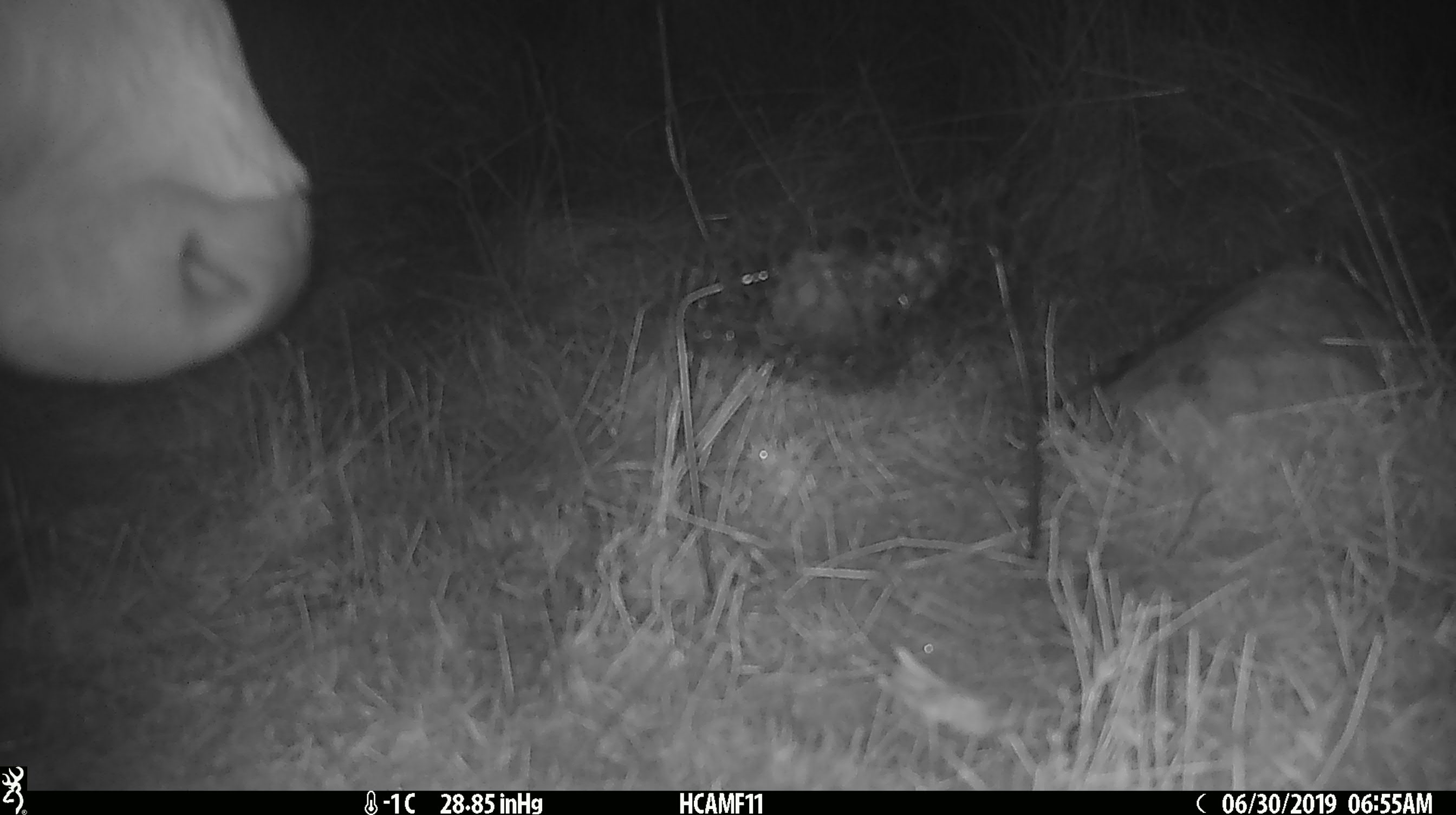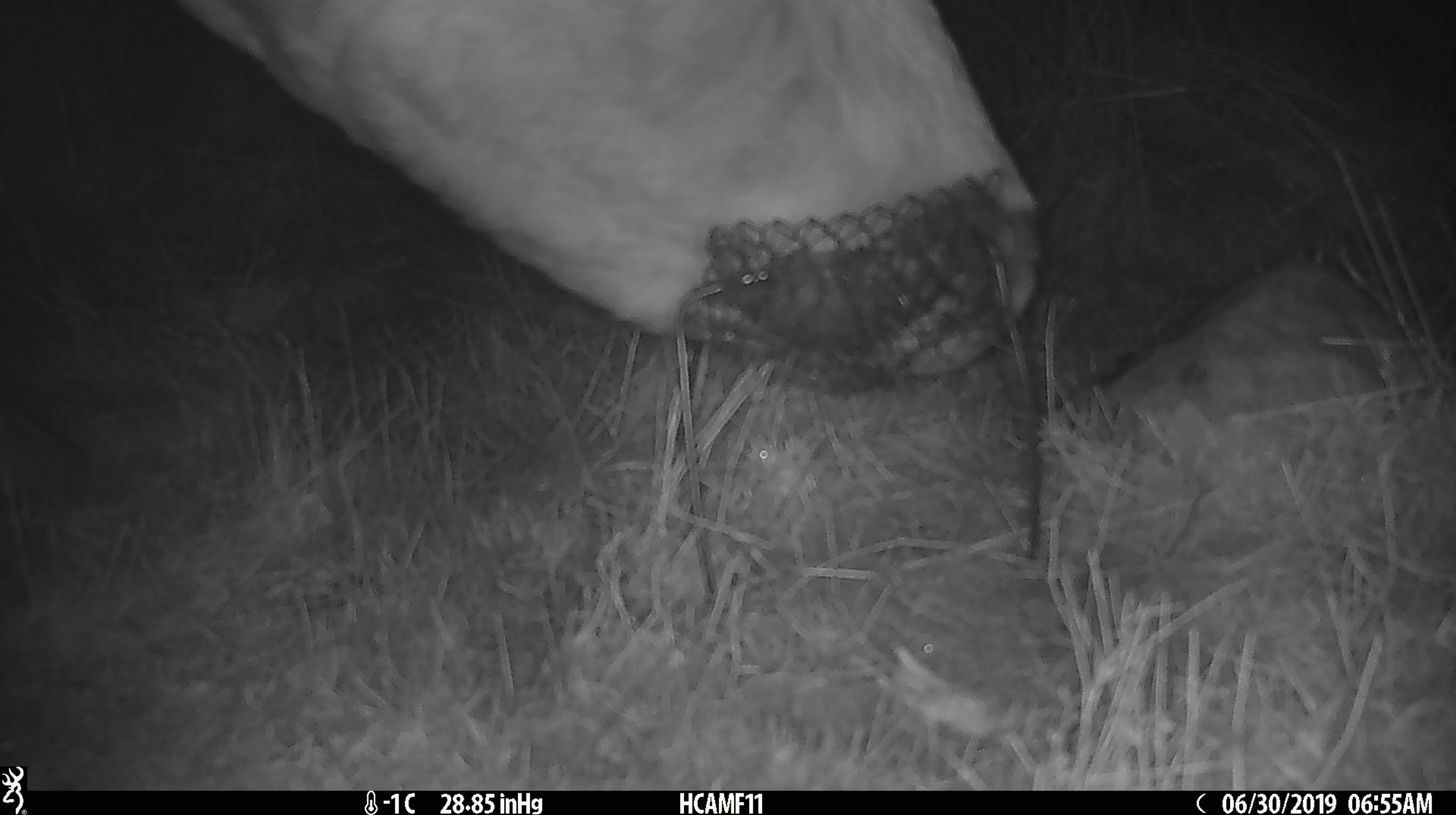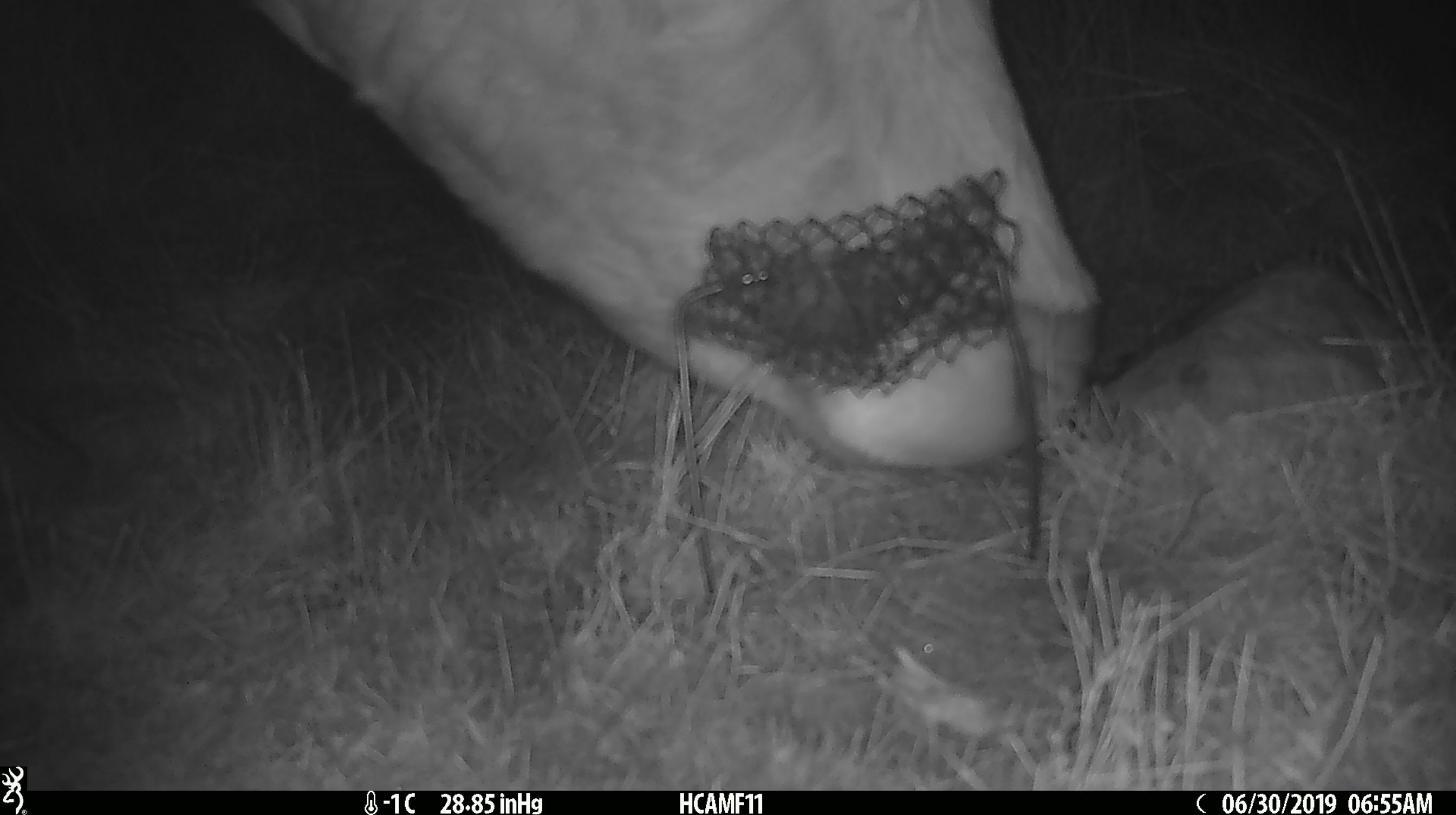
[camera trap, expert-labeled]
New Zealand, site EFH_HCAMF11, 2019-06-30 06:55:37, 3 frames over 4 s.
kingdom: Animalia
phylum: Chordata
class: Mammalia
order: Artiodactyla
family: Bovidae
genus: Bos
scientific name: Bos taurus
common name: domestic cow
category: cow